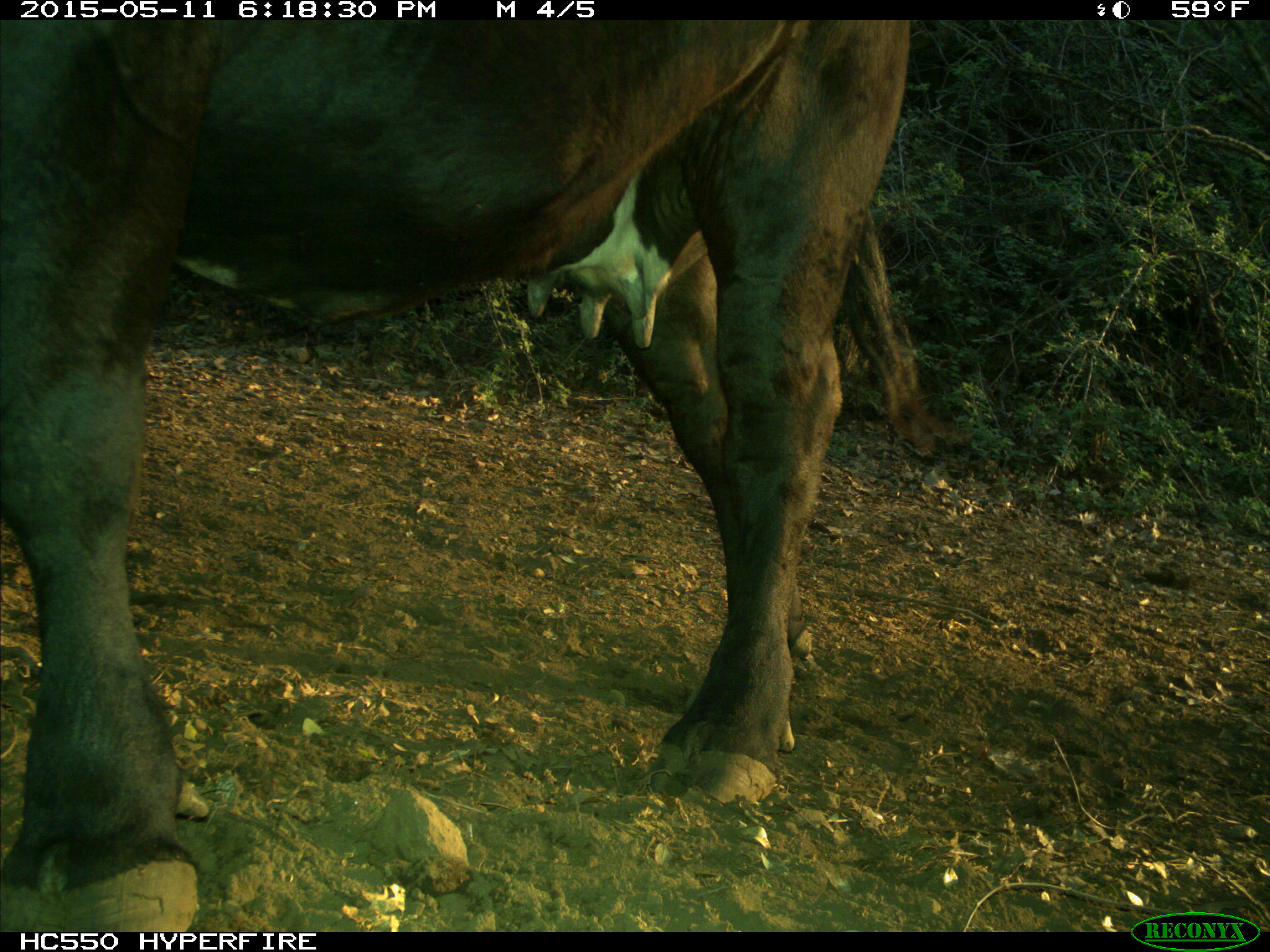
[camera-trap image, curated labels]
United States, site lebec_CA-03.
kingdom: Animalia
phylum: Chordata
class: Mammalia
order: Artiodactyla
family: Bovidae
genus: Bos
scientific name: Bos taurus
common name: domestic cow